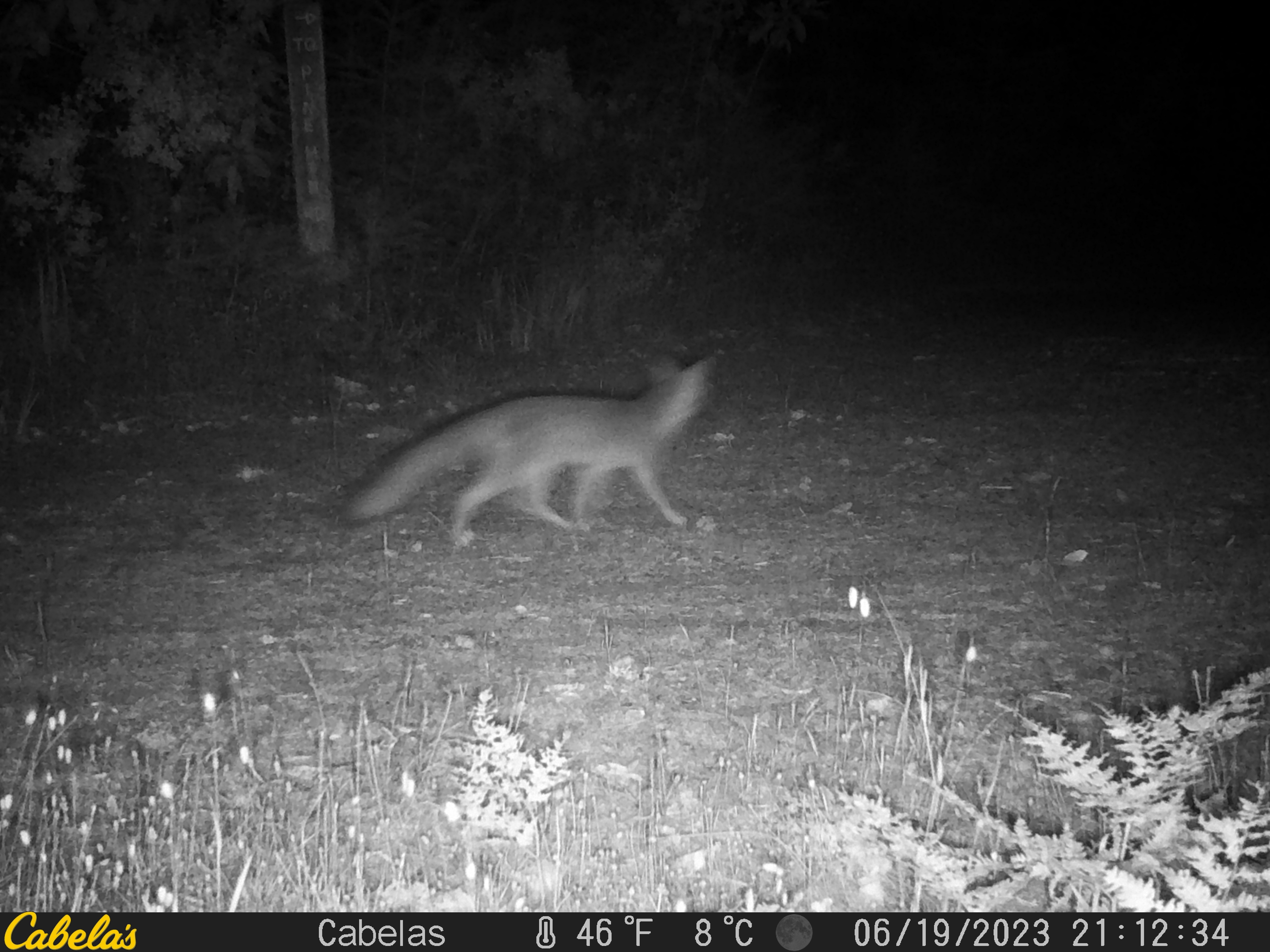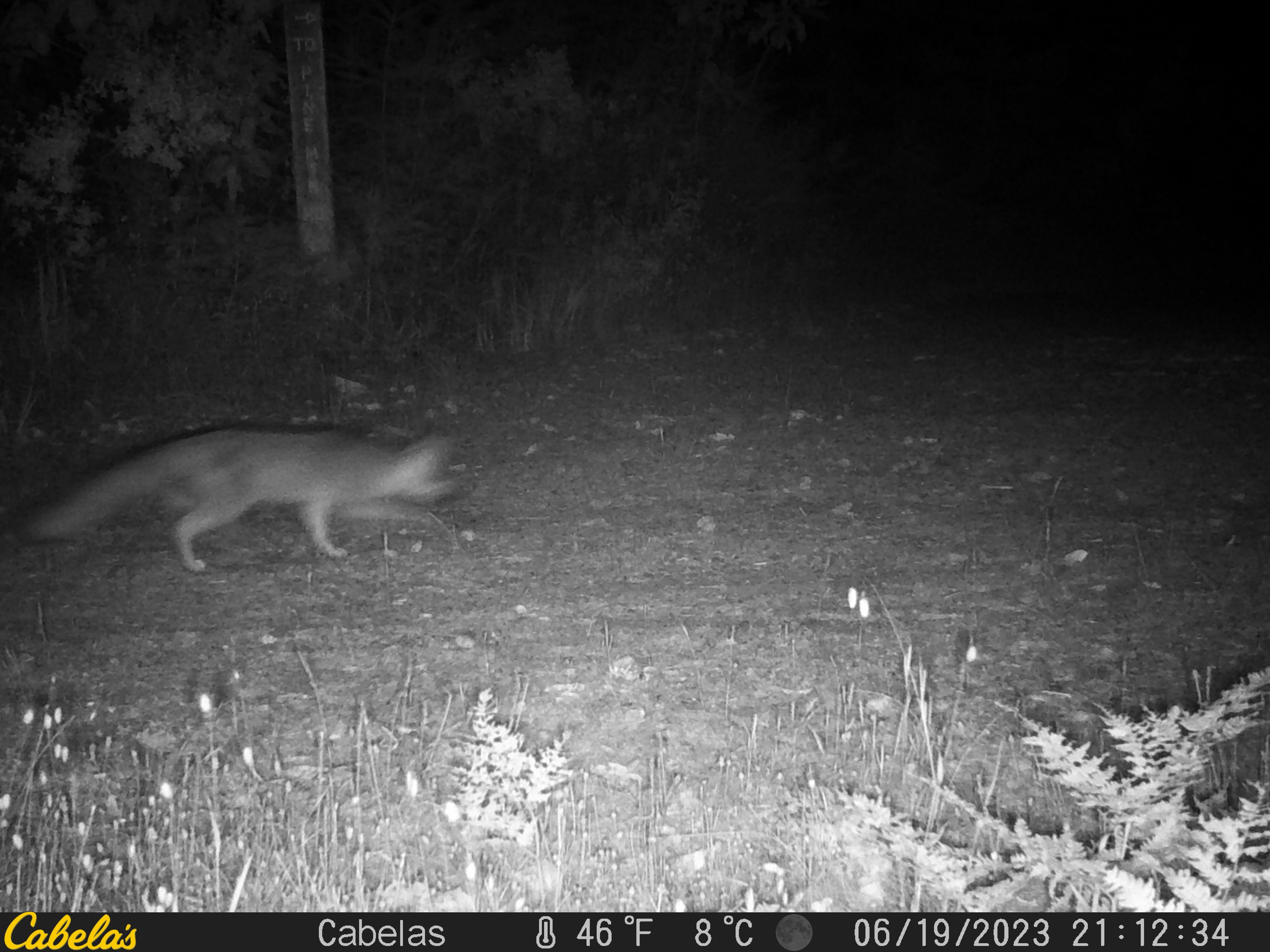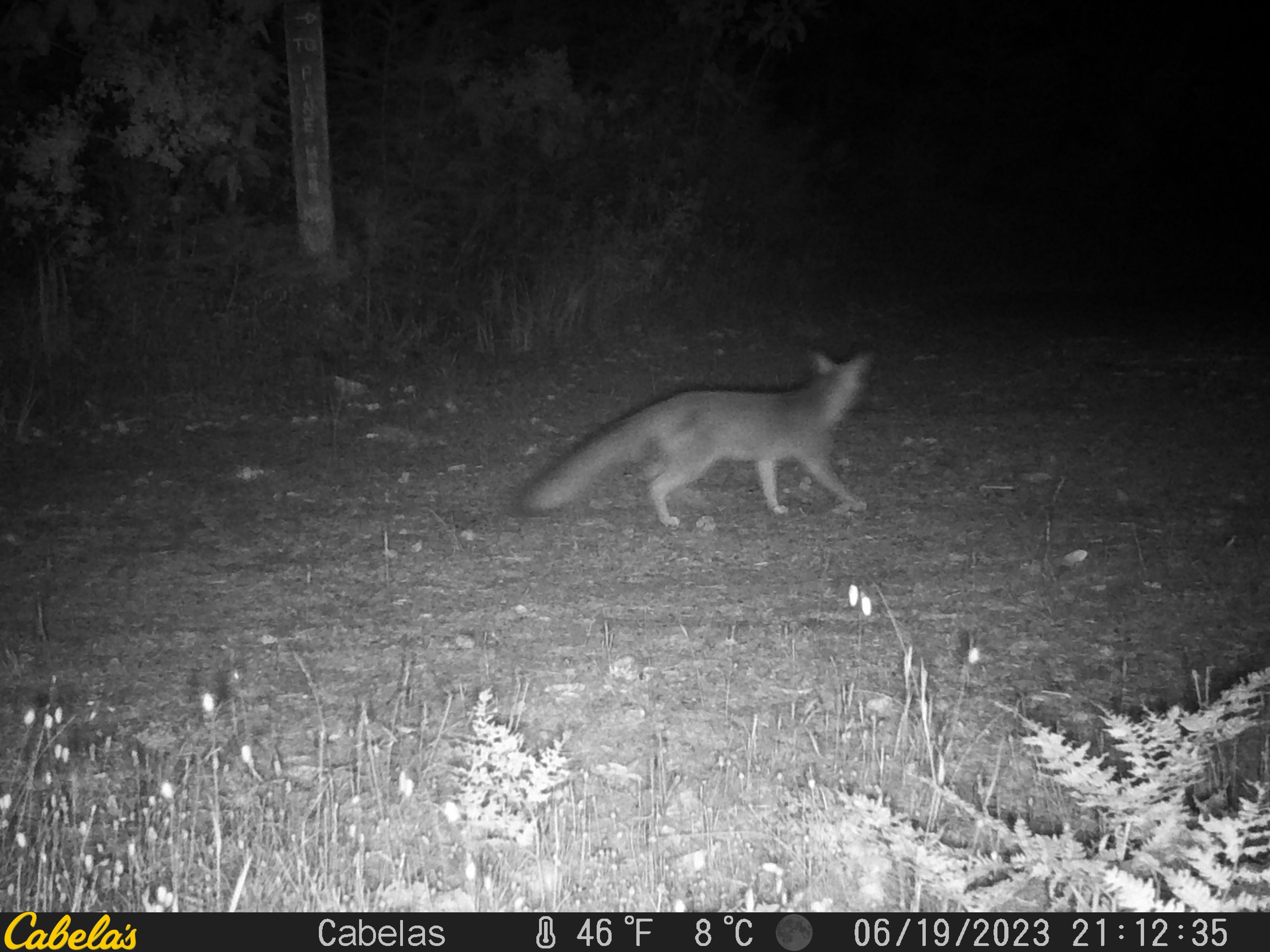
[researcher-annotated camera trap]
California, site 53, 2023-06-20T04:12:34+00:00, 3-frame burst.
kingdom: Animalia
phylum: Chordata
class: Mammalia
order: Carnivora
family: Canidae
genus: Urocyon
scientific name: Urocyon cinereoargenteus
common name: gray fox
Gray fox (Urocyon cinereoargenteus).